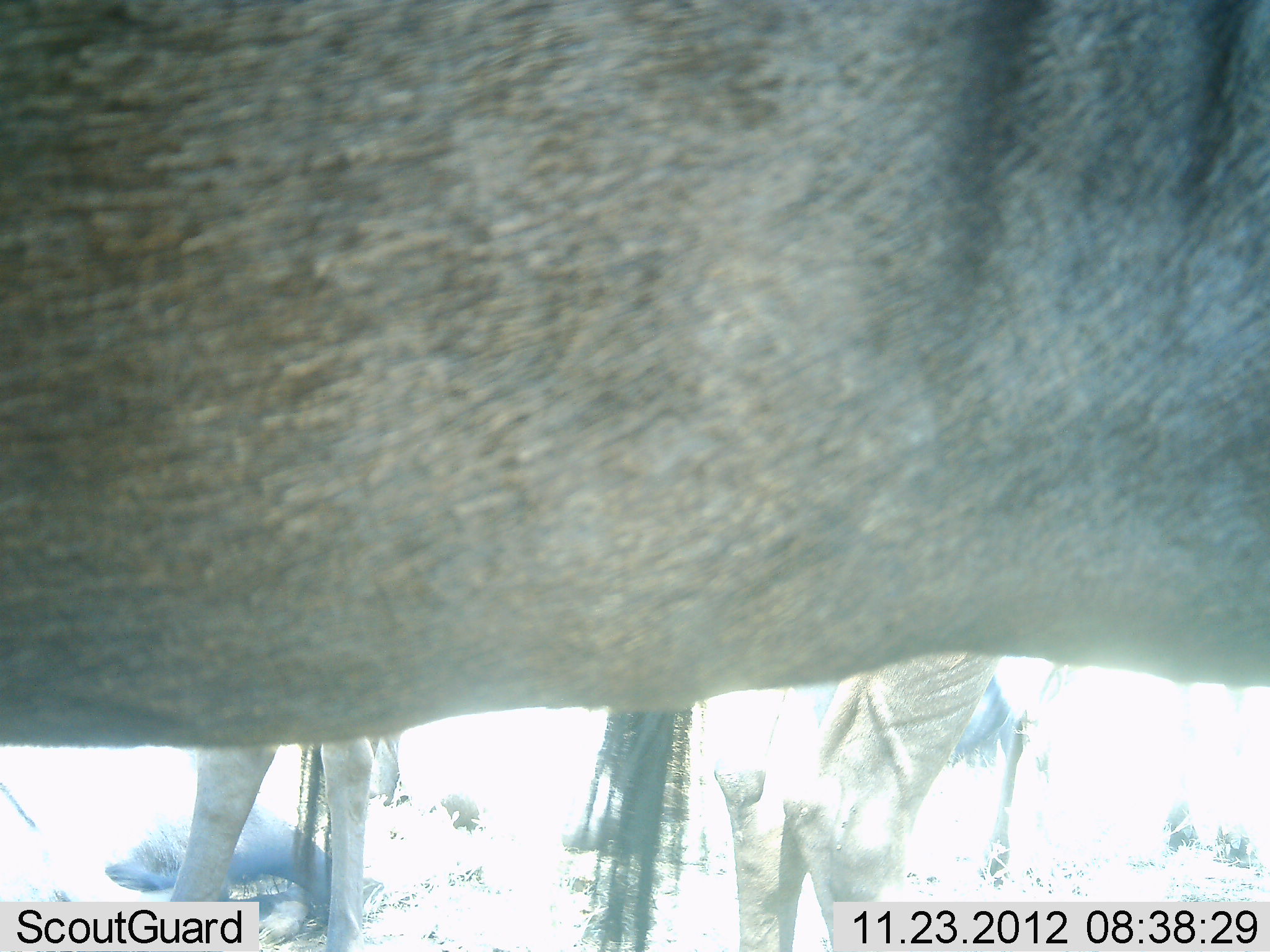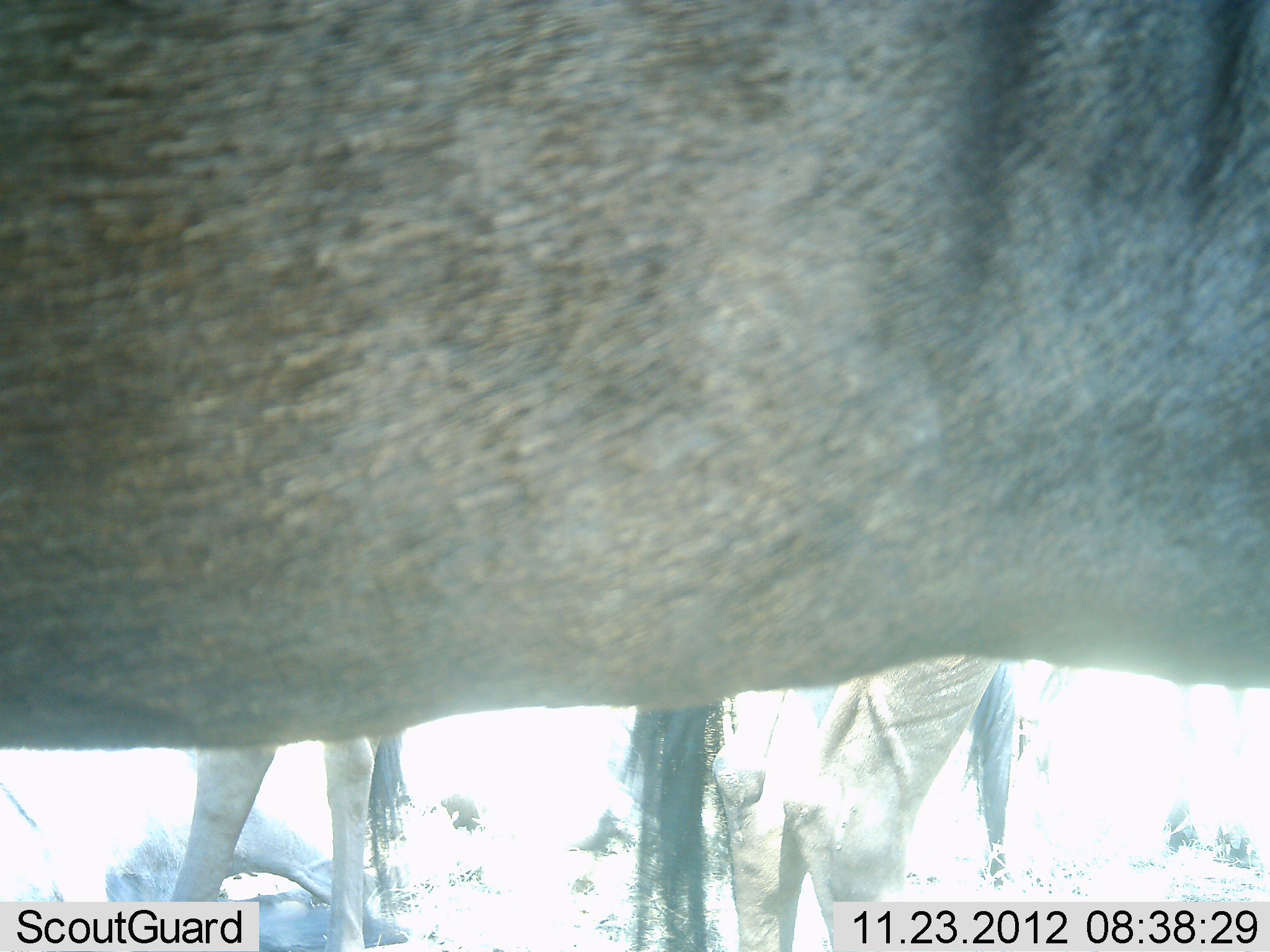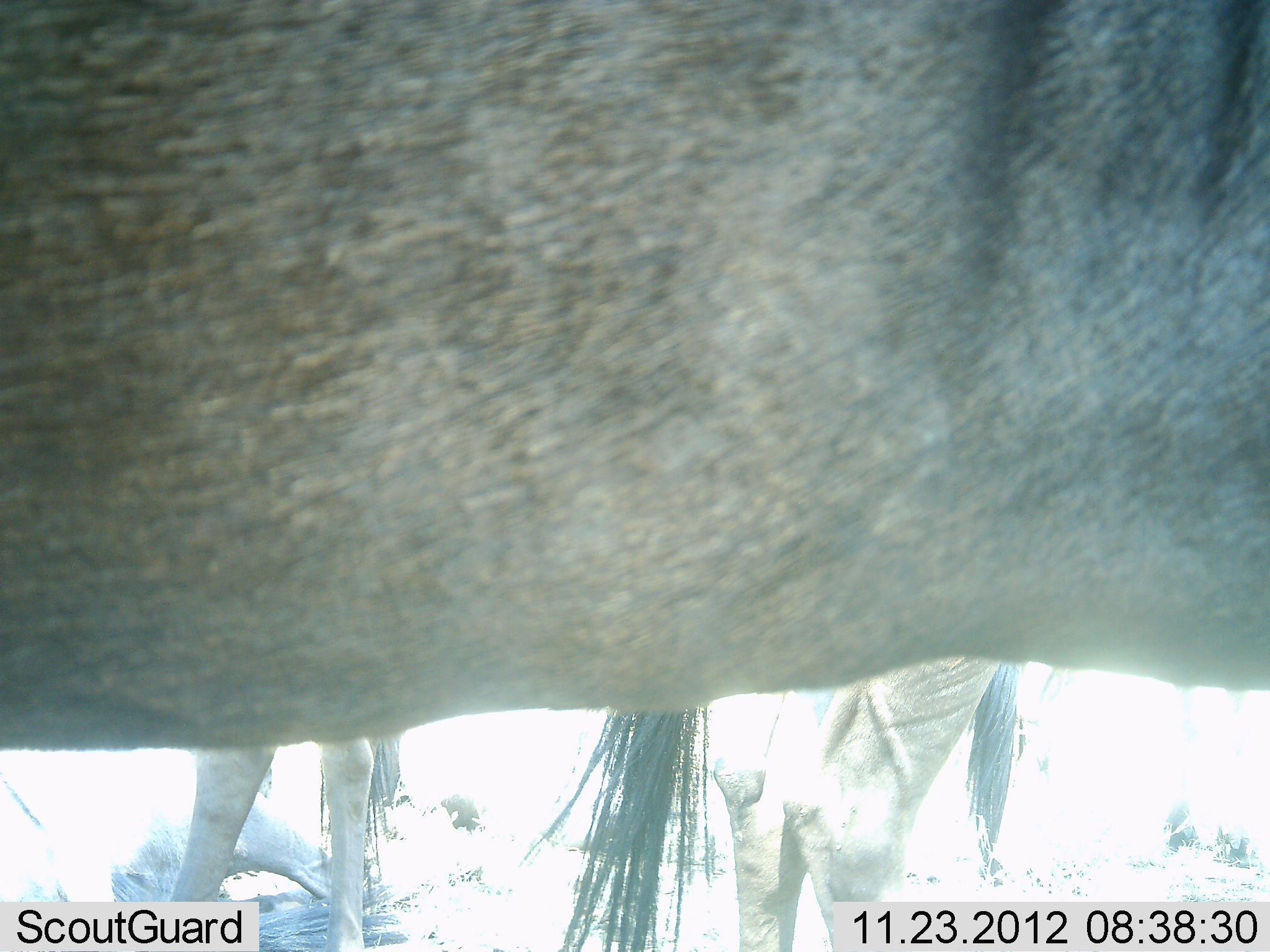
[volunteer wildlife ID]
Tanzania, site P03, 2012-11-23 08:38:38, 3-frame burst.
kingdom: Animalia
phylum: Chordata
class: Mammalia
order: Artiodactyla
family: Bovidae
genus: Connochaetes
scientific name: Connochaetes taurinus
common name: blue wildebeest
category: wildebeest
Wildebeest (blue wildebeest) (Connochaetes taurinus), count 3. Behavior (volunteer vote fractions): standing 90%, resting 20%, moving 0%, interacting 0%. Young present (vote fraction): 0%. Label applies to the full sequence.